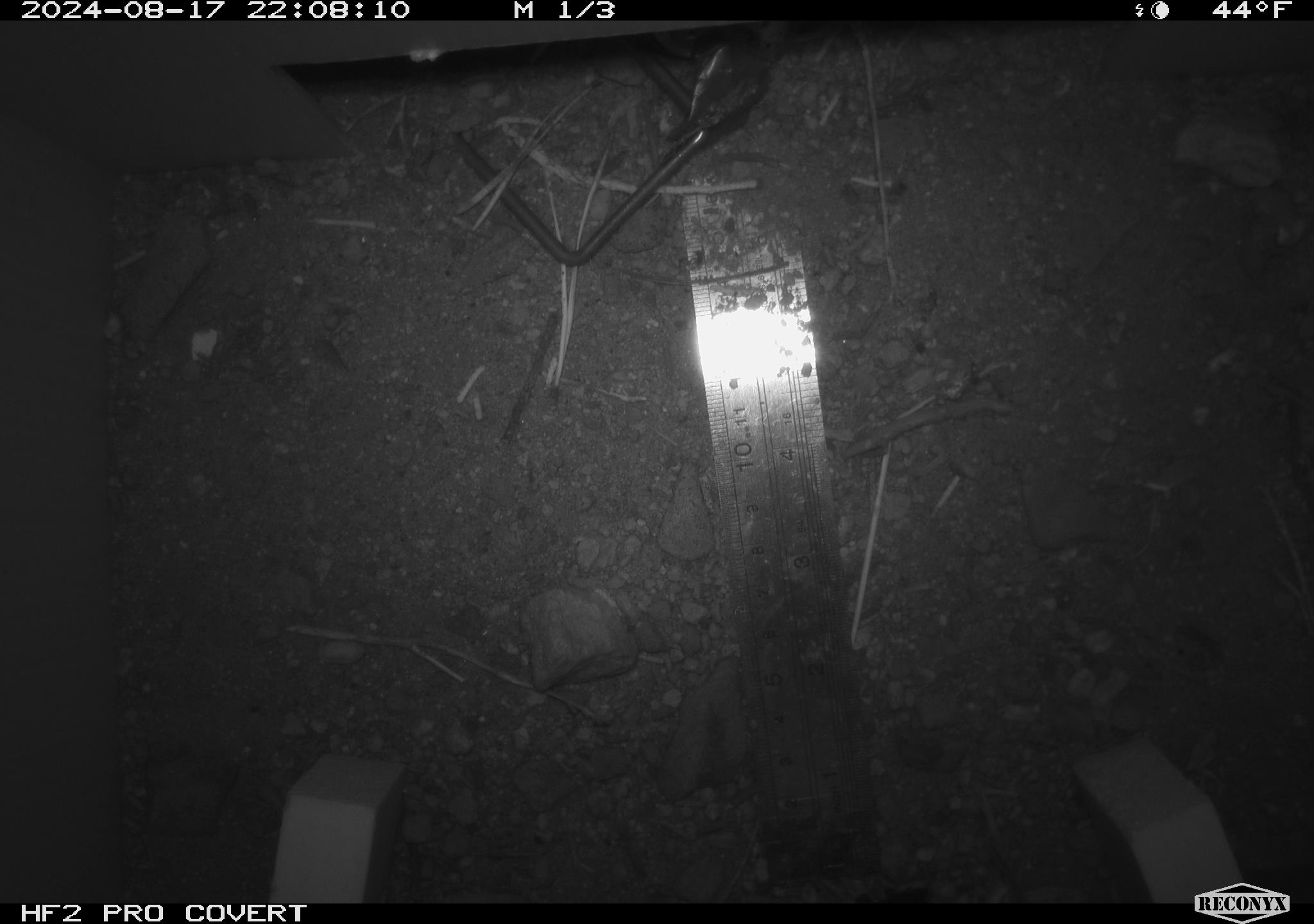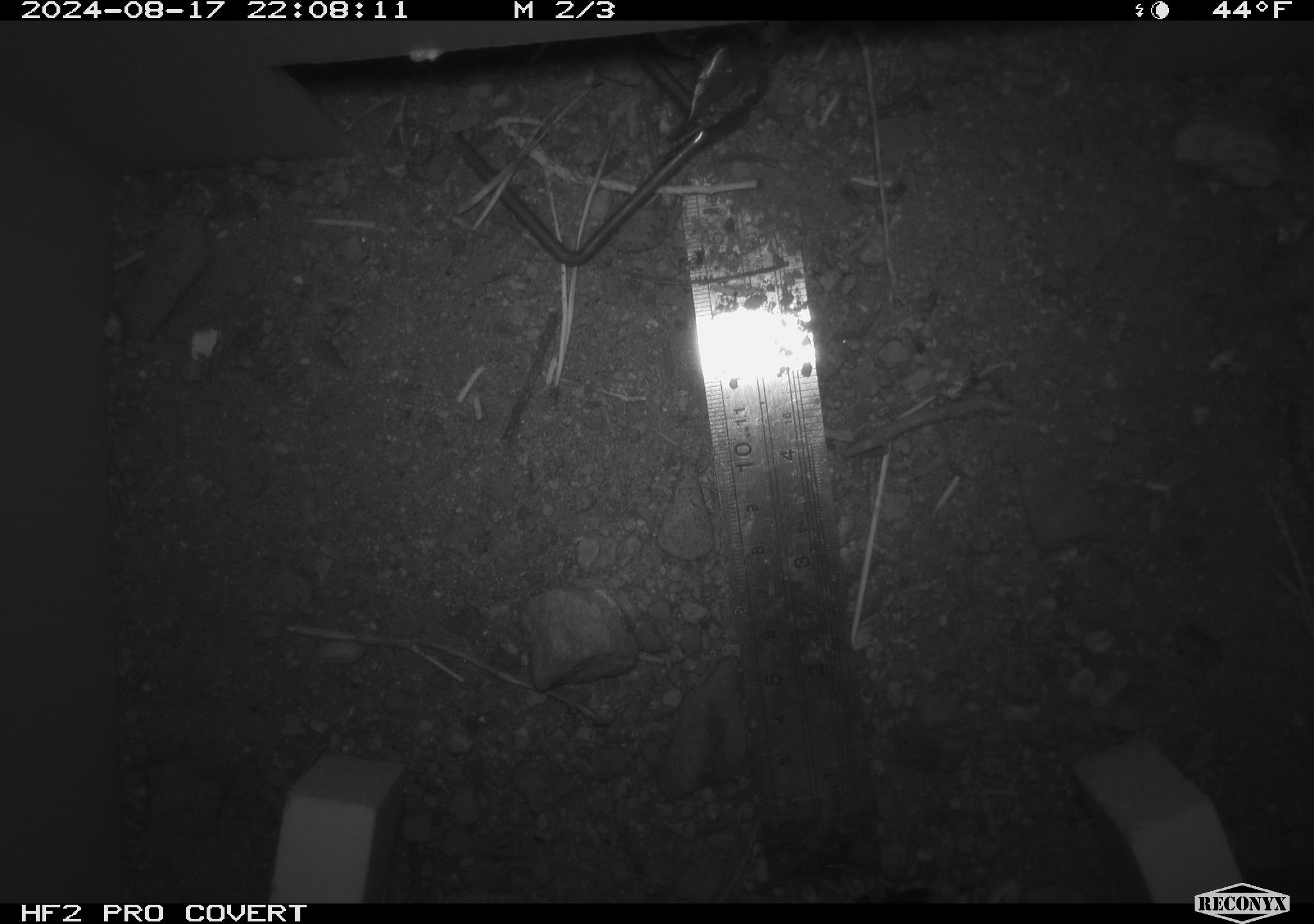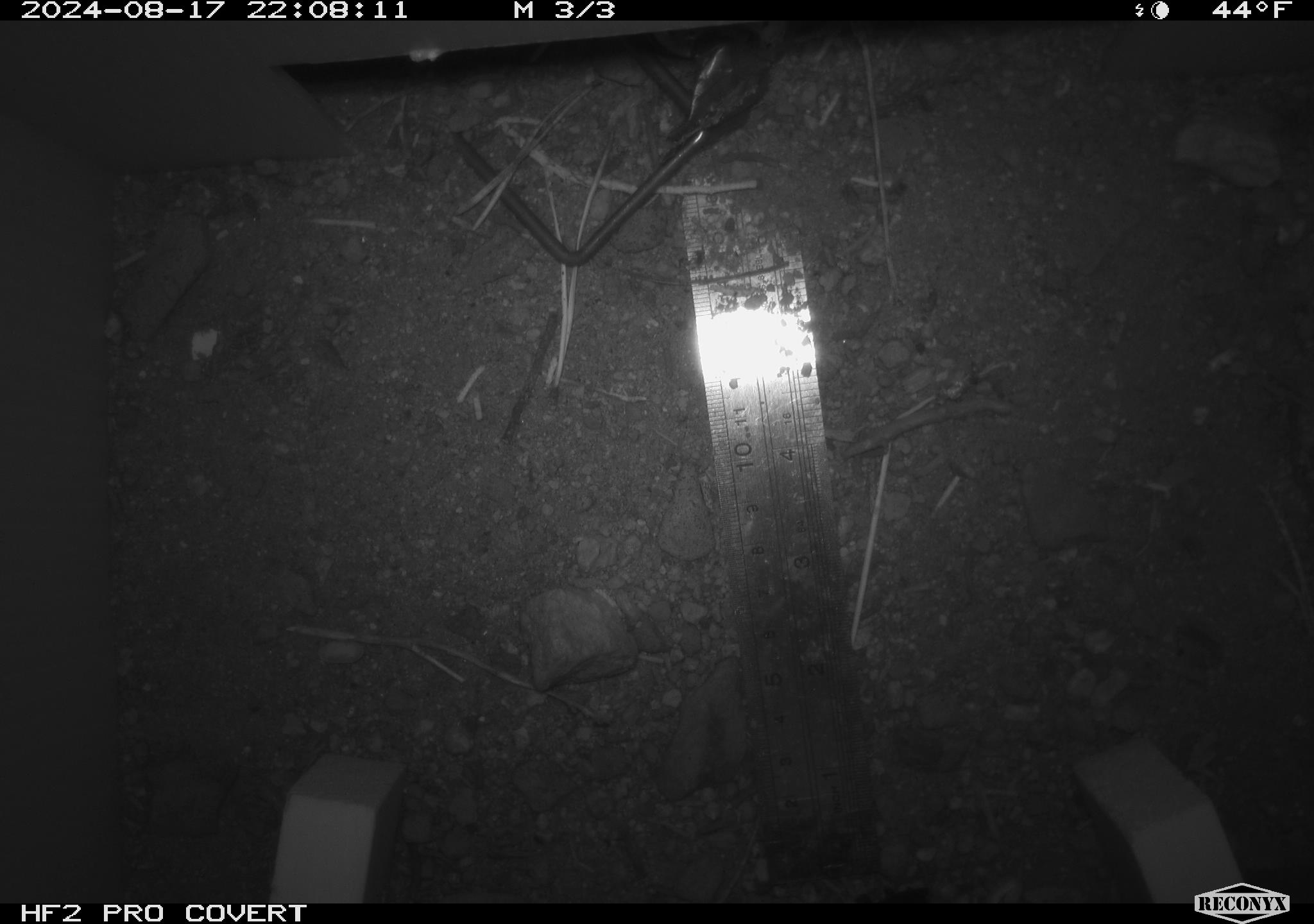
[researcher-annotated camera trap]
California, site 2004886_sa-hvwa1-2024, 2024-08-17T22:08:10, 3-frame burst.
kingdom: Animalia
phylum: Chordata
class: Mammalia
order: Rodentia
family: Sciuridae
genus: Neotamias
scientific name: Neotamias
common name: western chipmunks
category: neotamias species